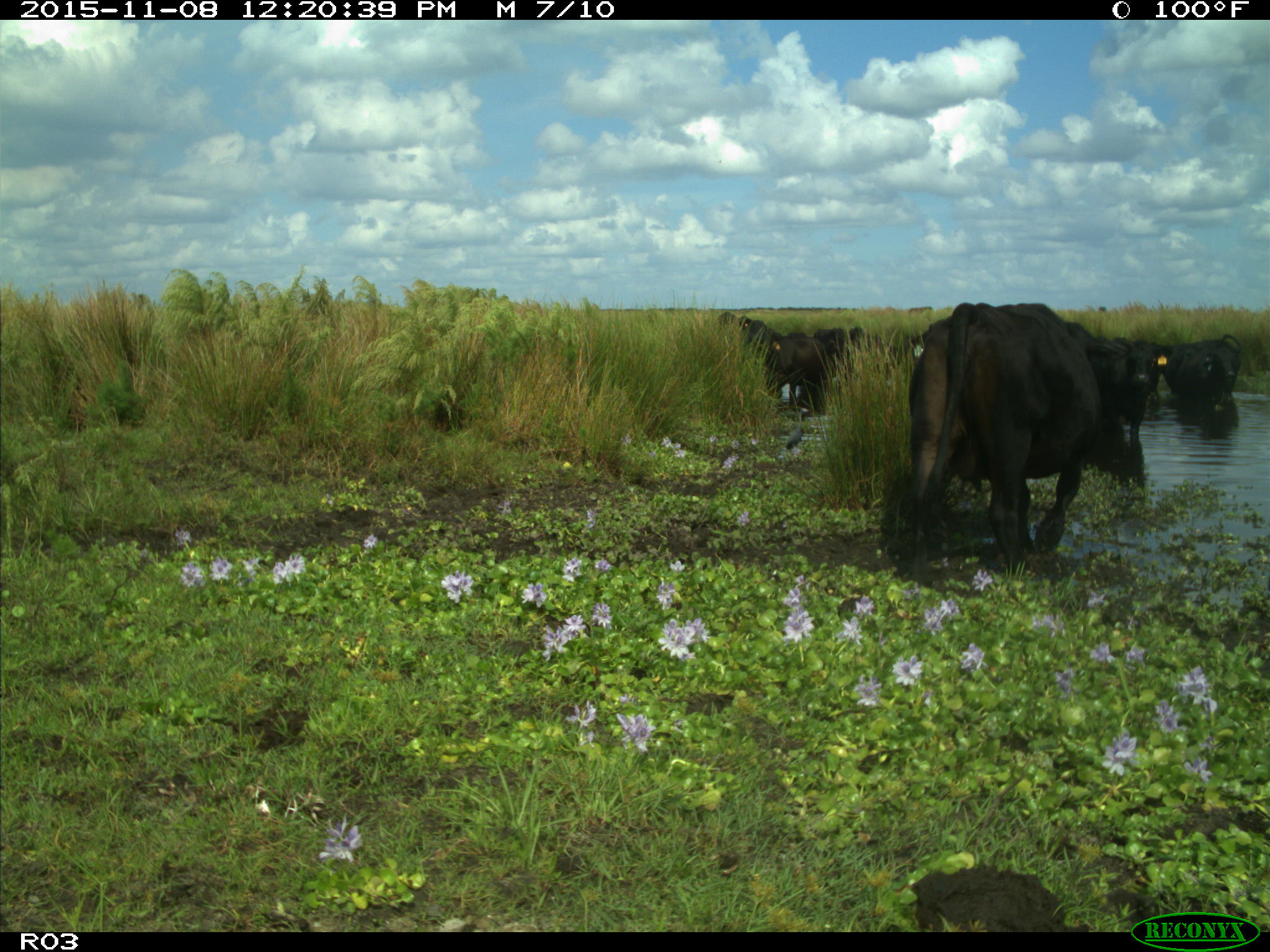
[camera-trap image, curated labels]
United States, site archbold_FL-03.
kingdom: Animalia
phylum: Chordata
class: Mammalia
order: Artiodactyla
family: Bovidae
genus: Bos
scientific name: Bos taurus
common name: domestic cow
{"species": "Bos taurus (domestic cow)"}